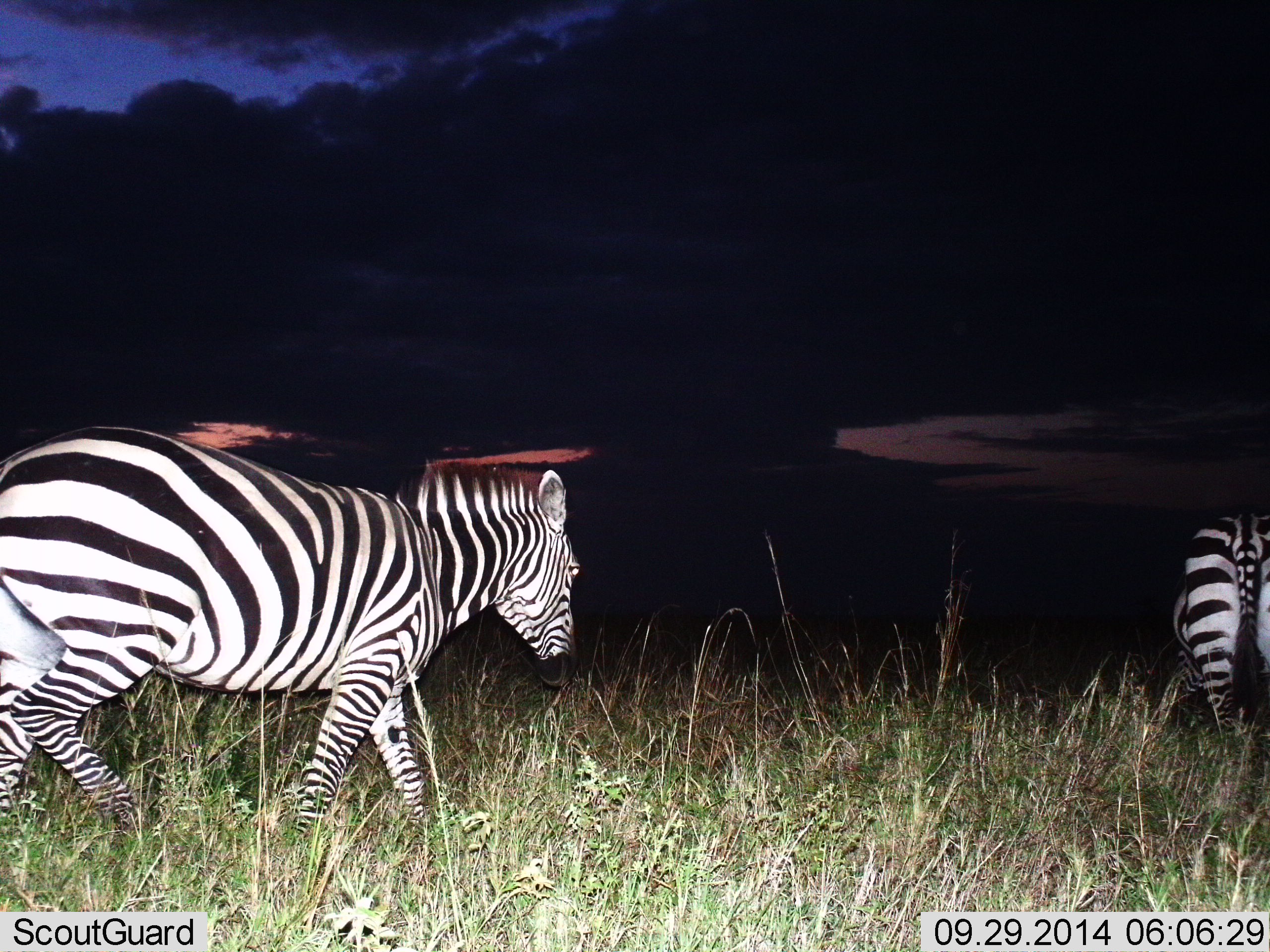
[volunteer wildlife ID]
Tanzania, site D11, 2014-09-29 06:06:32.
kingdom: Animalia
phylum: Chordata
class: Mammalia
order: Perissodactyla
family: Equidae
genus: Equus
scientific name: Equus quagga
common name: plains zebra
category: zebra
Zebra (plains zebra) (Equus quagga), count 2. Behavior (volunteer vote fractions): standing 10%, resting 0%, moving 100%, interacting 0%. Young present (vote fraction): 0%. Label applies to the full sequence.